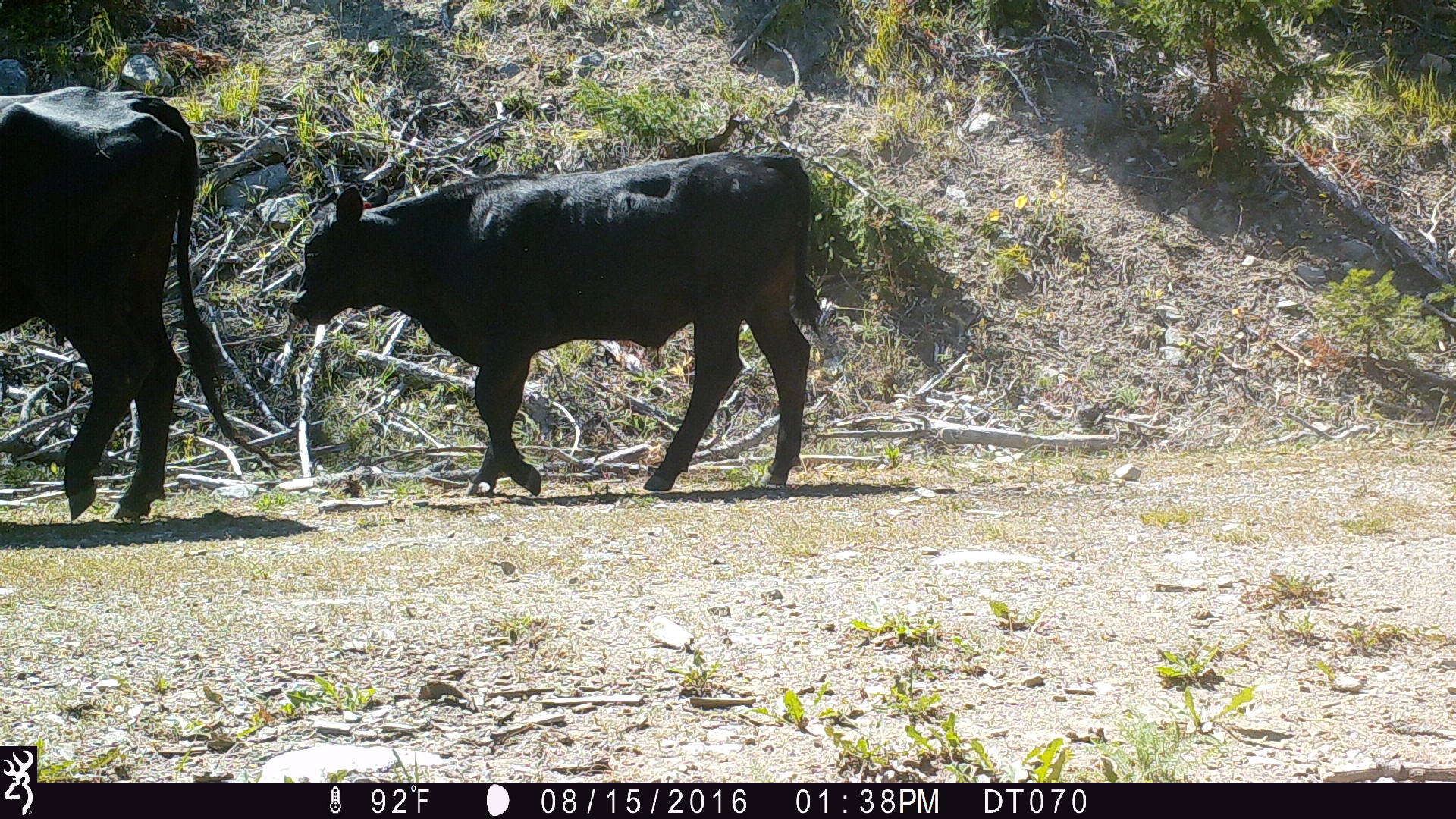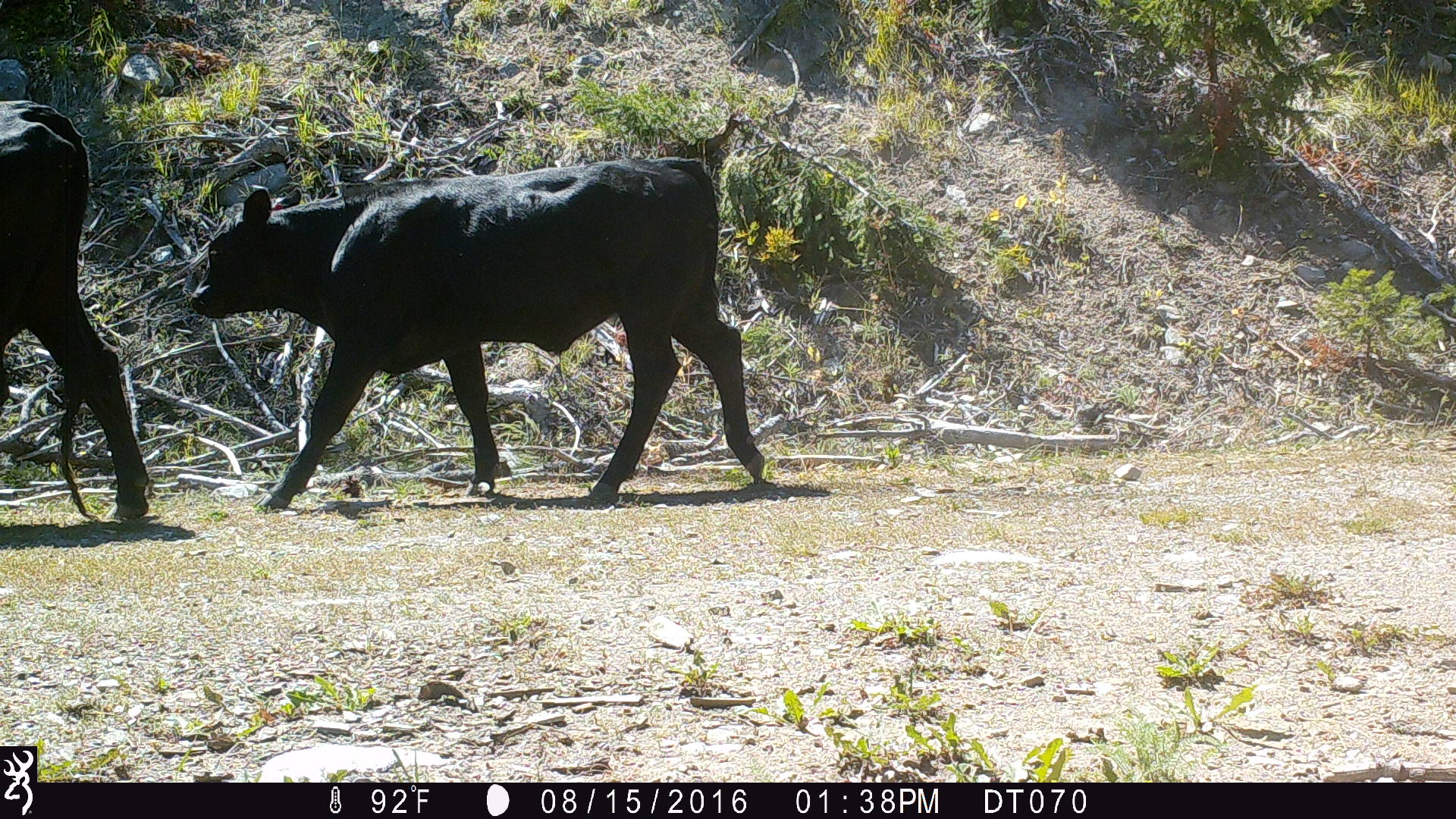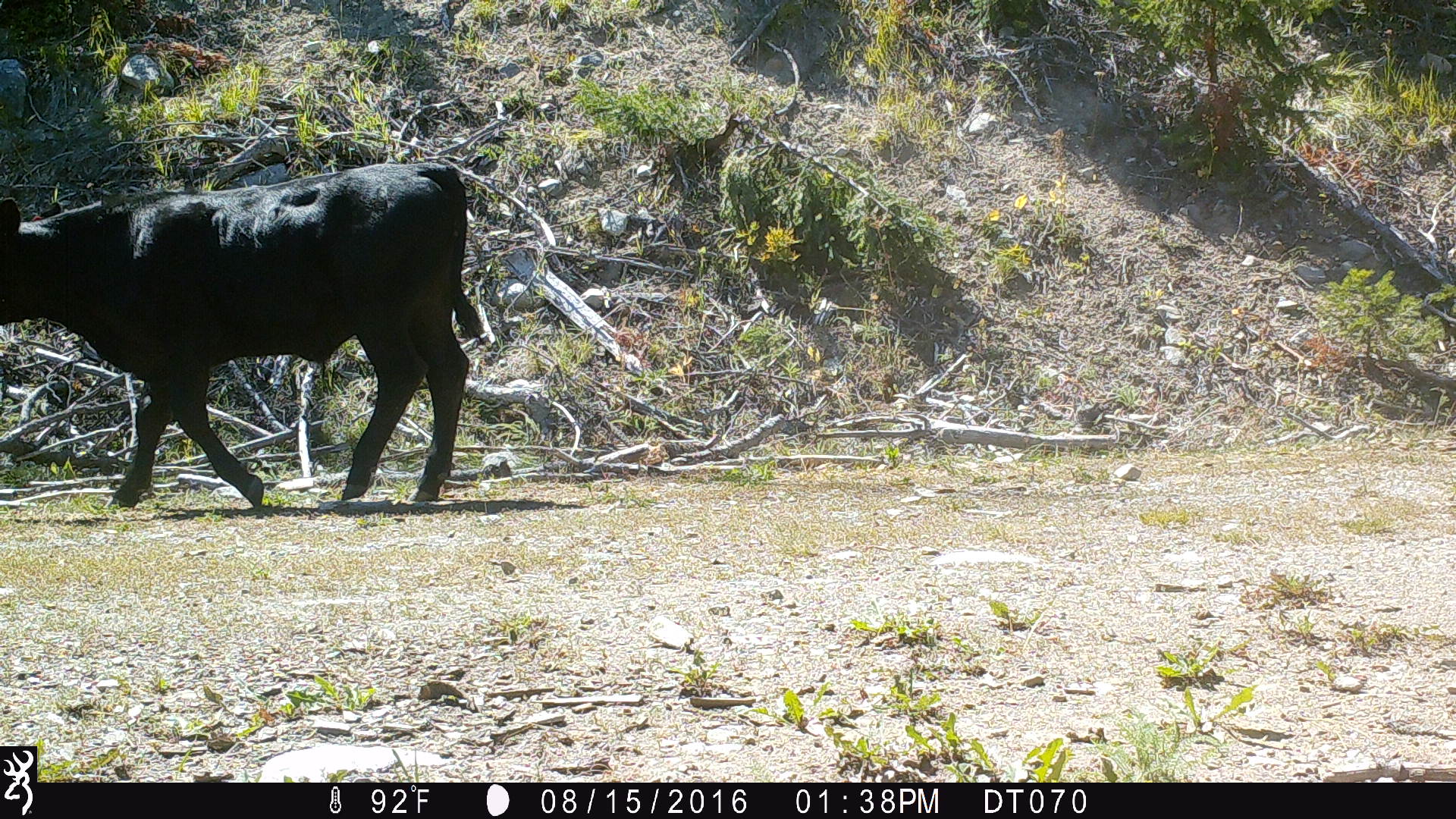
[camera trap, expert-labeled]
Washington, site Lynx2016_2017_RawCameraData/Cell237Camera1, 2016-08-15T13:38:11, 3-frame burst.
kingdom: Animalia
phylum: Chordata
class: Mammalia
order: Artiodactyla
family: Bovidae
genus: Bos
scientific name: Bos taurus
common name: domestic cattle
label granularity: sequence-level